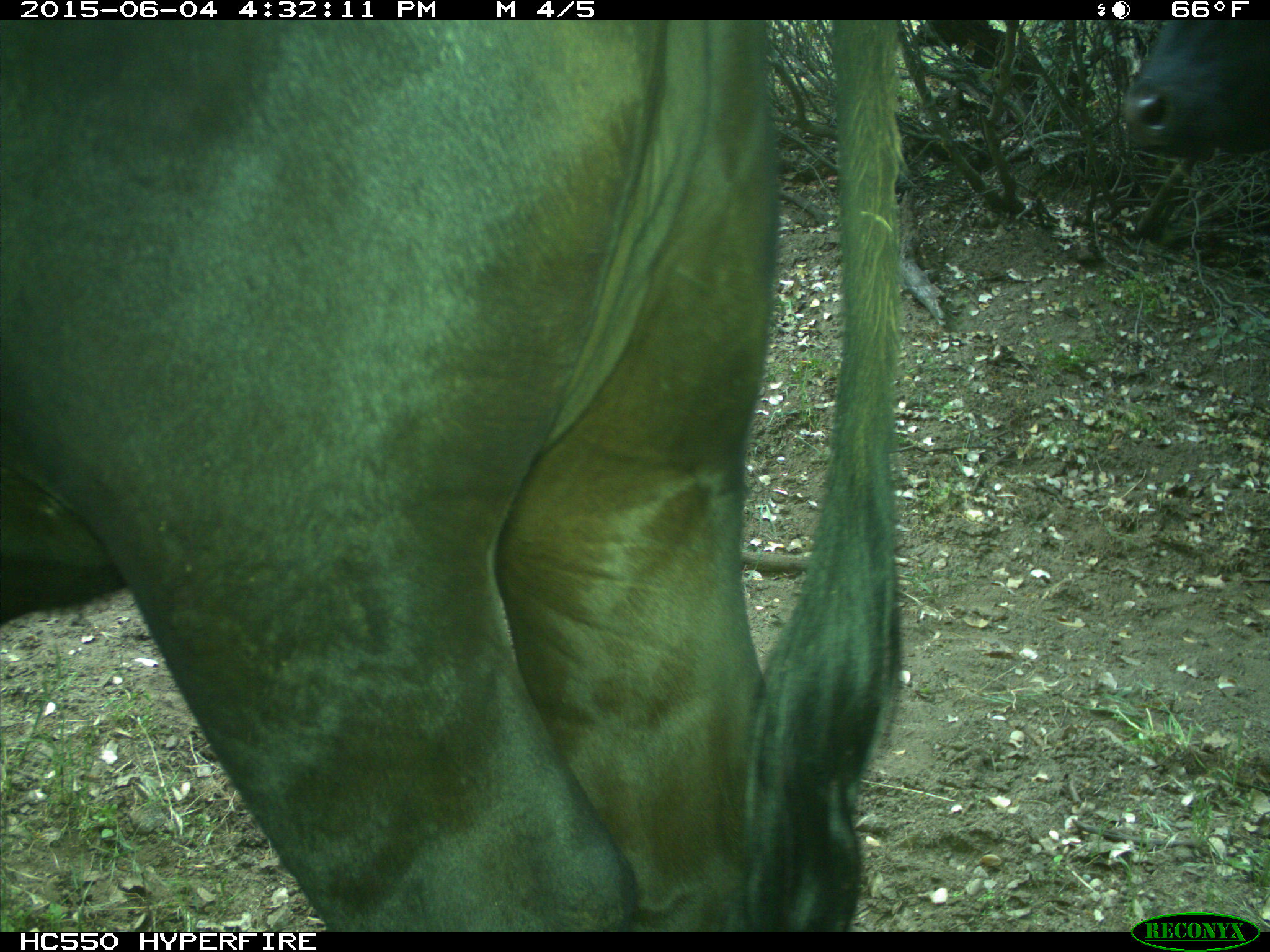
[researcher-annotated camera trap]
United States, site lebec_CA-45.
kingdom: Animalia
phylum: Chordata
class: Mammalia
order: Artiodactyla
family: Bovidae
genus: Bos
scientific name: Bos taurus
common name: domestic cow